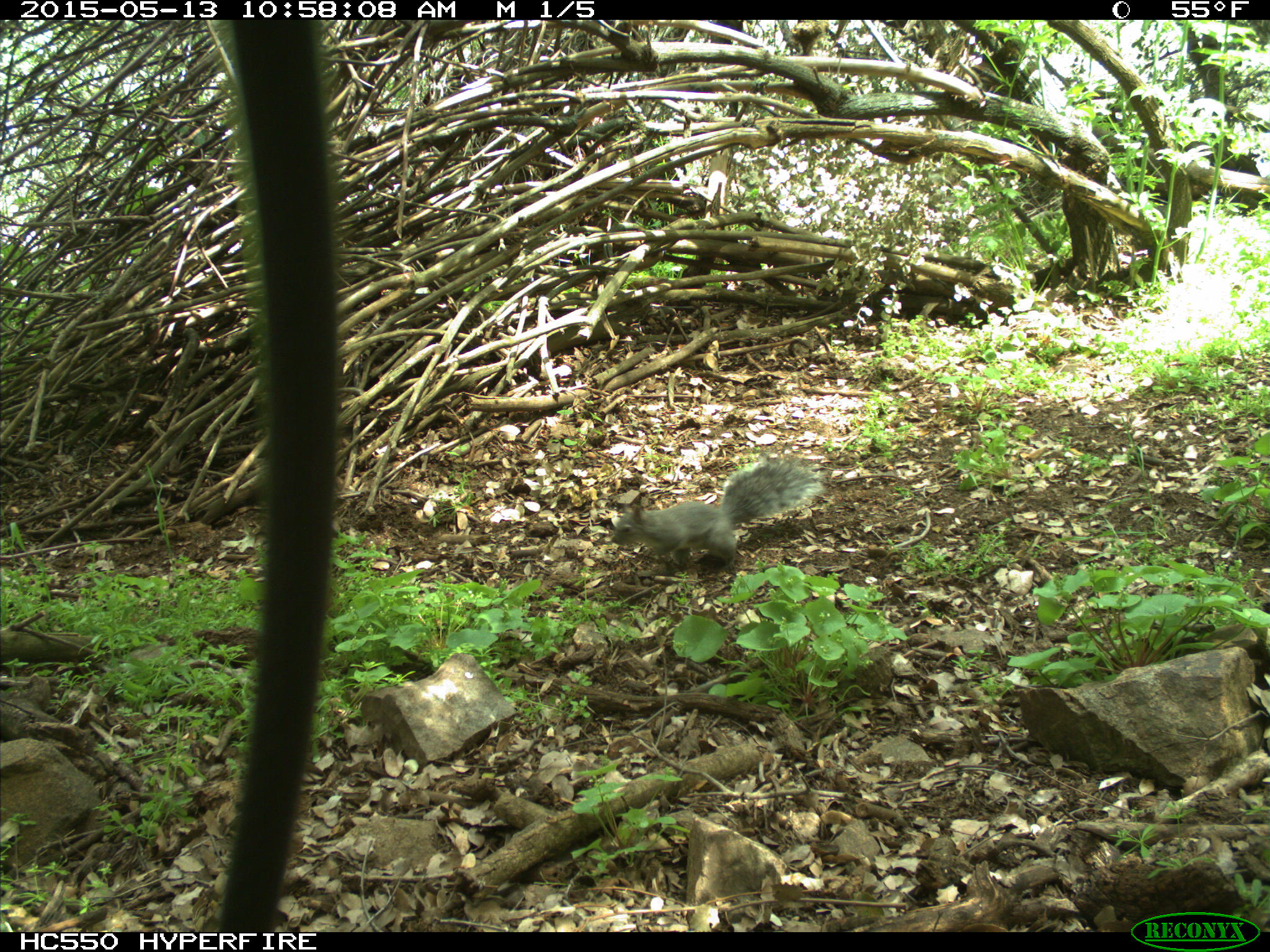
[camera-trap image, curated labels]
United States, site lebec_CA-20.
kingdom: Animalia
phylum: Chordata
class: Mammalia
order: Rodentia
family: Sciuridae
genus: Sciurus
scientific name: Sciurus carolinensis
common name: eastern gray squirrel